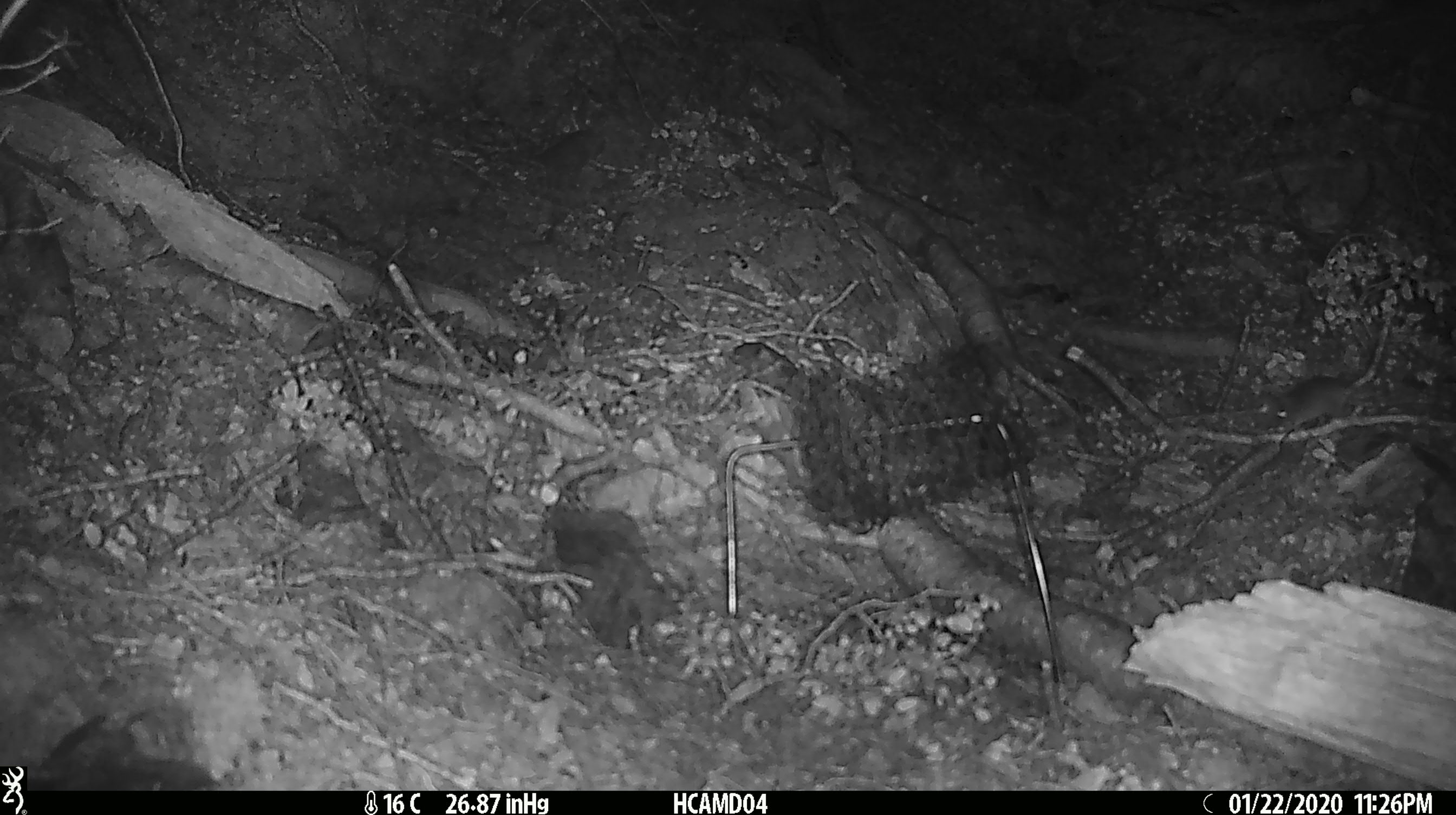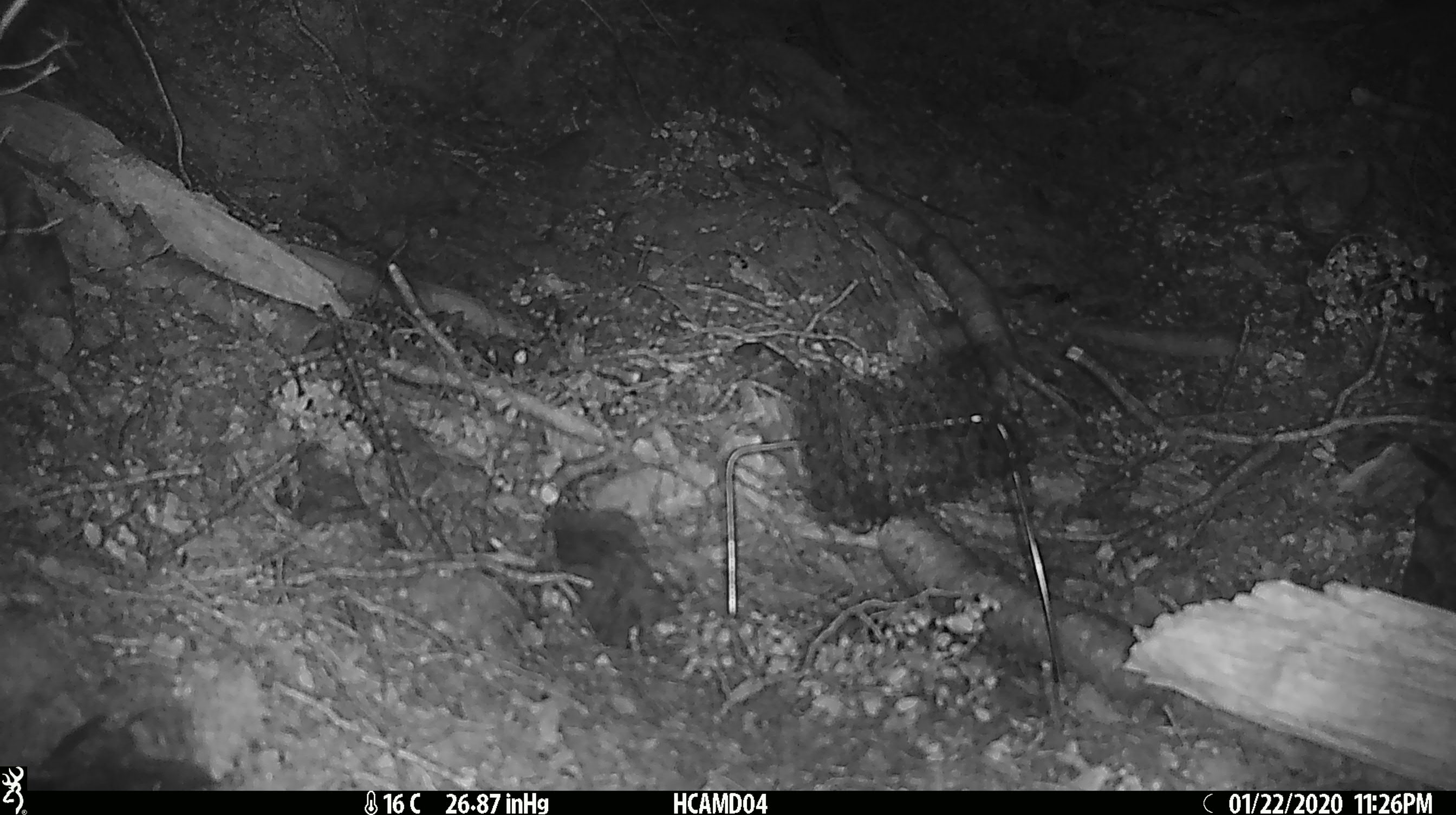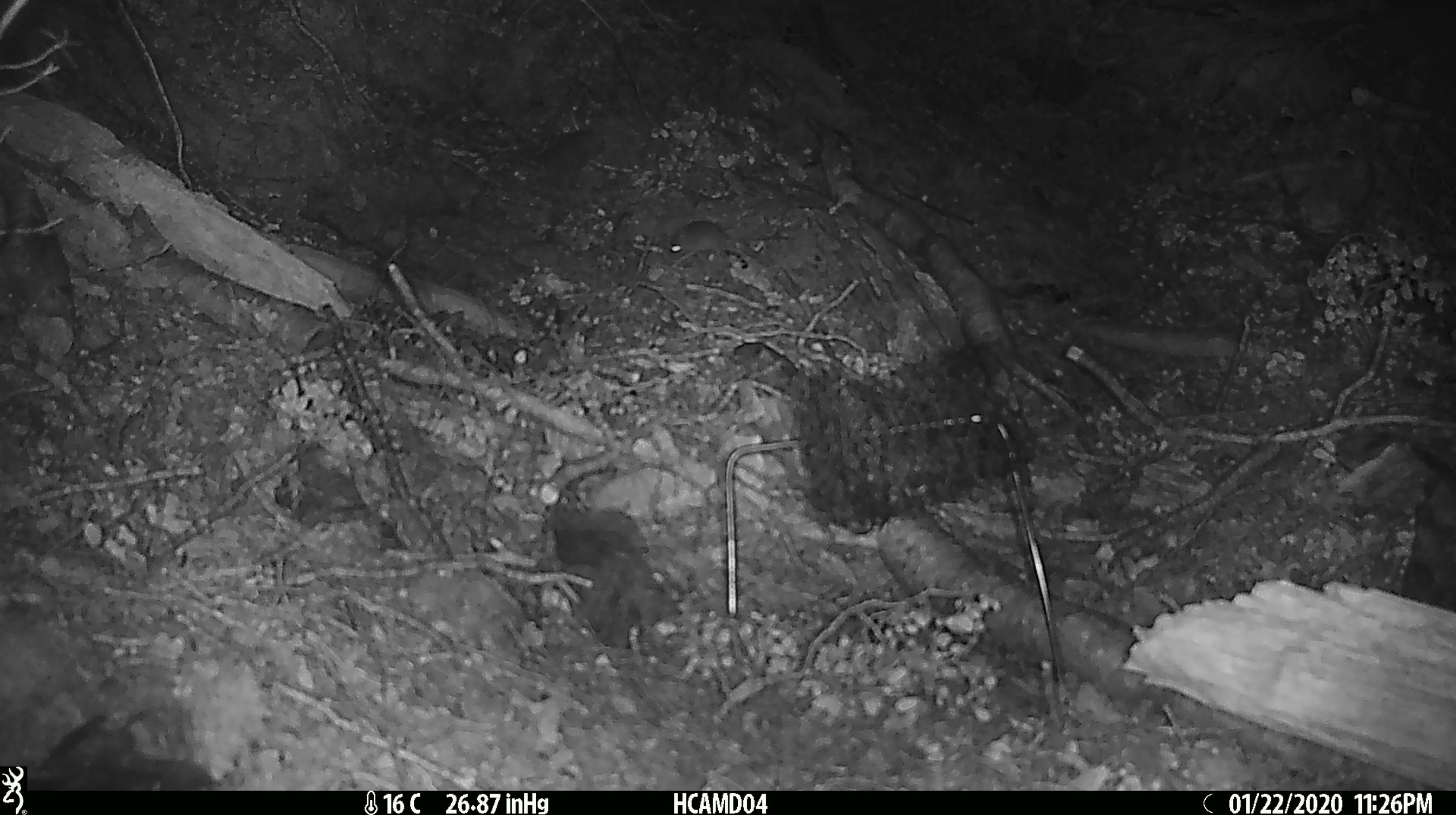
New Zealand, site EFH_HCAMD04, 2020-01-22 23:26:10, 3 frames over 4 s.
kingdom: Animalia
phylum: Chordata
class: Mammalia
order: Rodentia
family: Muridae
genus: Mus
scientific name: Mus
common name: mouse